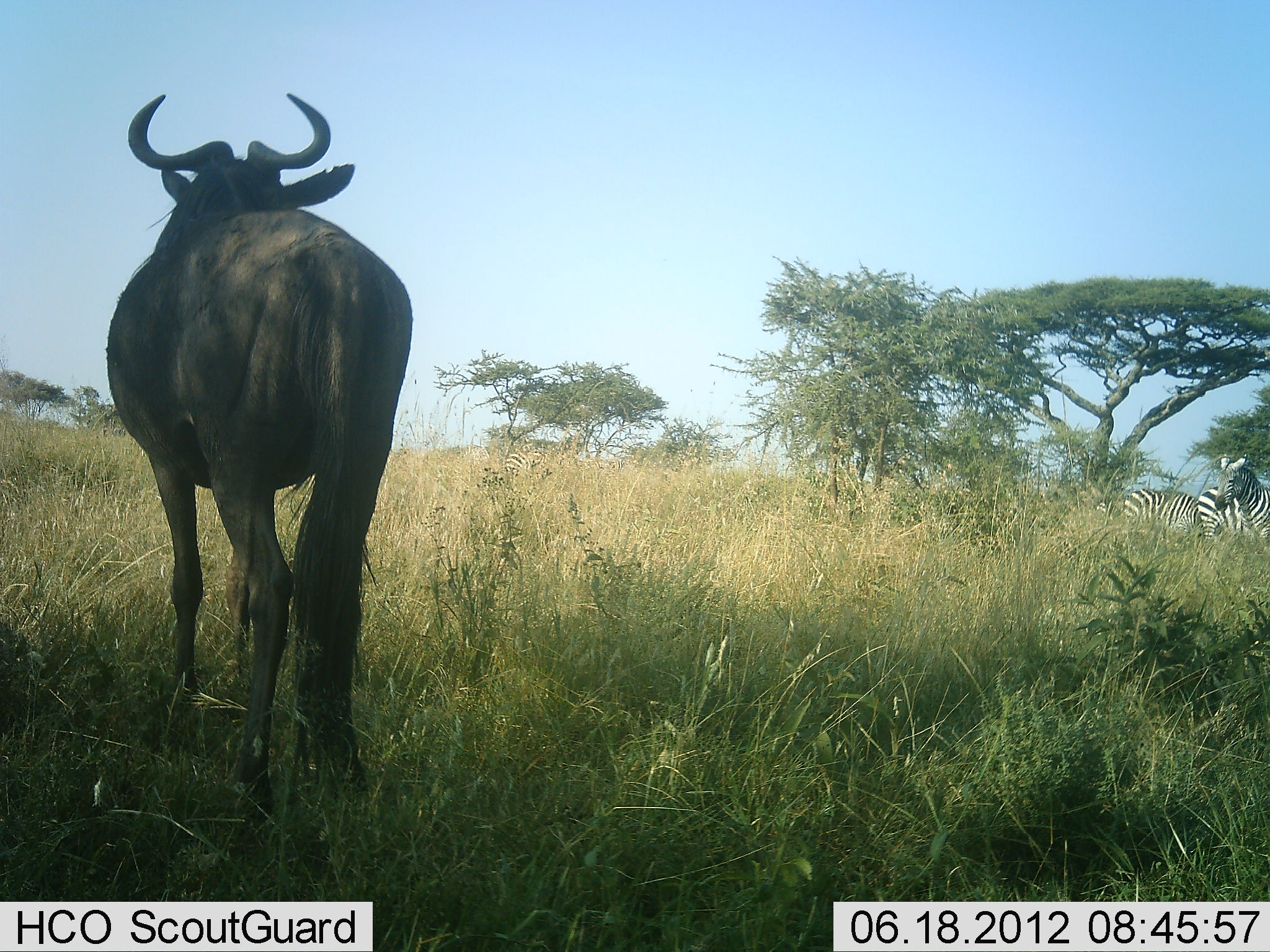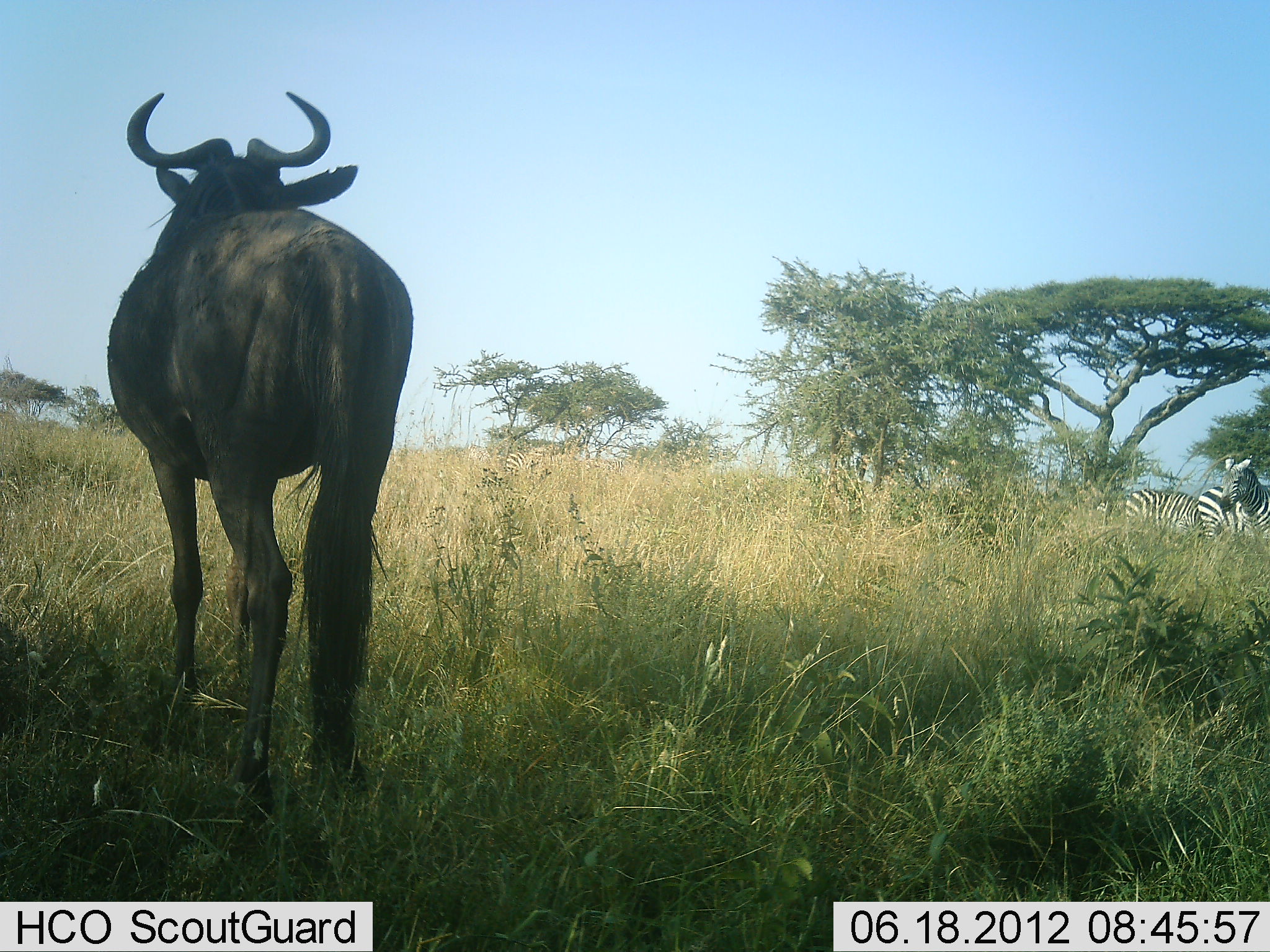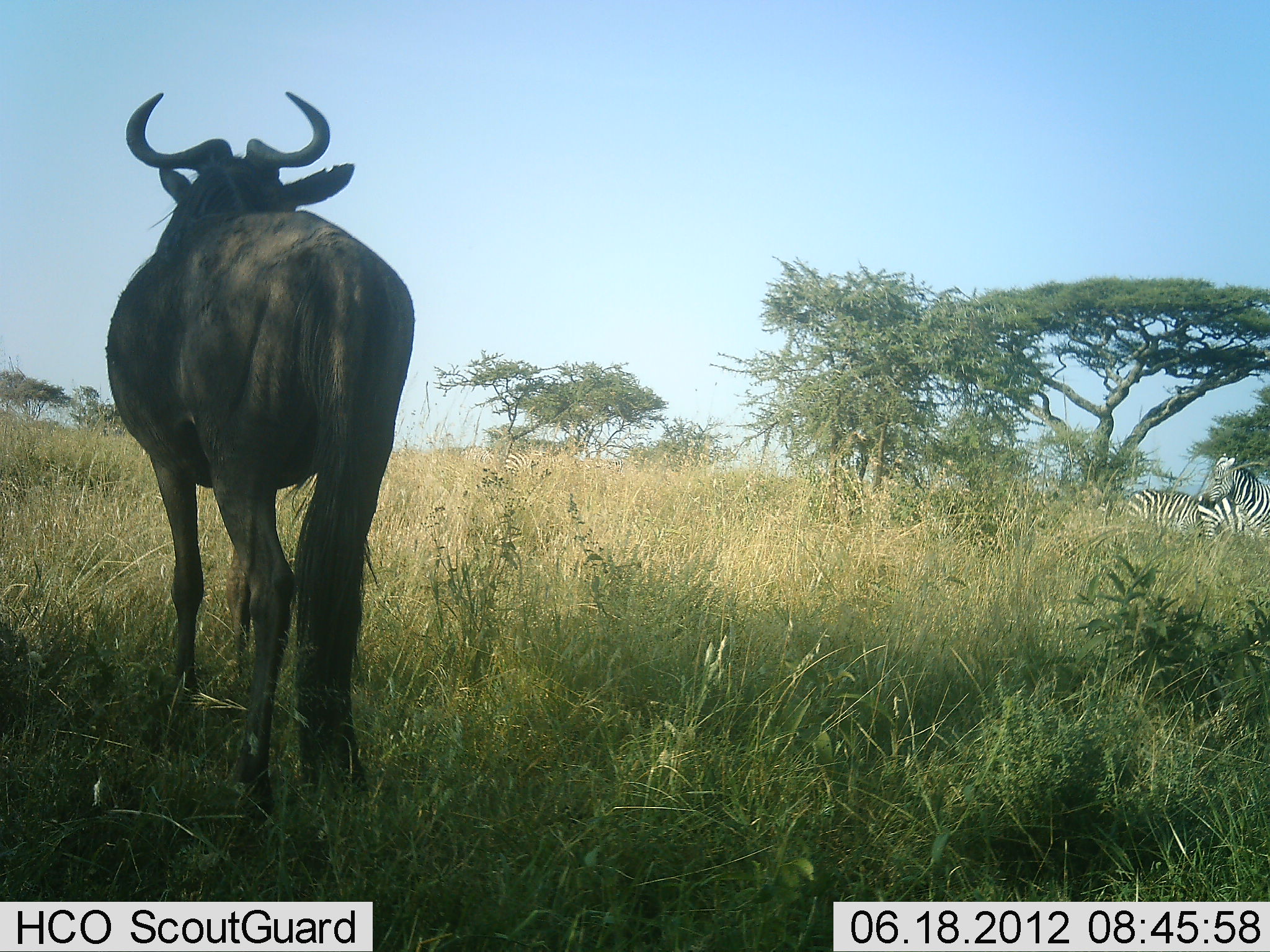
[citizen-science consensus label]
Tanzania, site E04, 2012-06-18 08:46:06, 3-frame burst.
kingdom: Animalia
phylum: Chordata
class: Mammalia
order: Artiodactyla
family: Bovidae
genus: Connochaetes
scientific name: Connochaetes taurinus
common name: blue wildebeest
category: wildebeest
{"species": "wildebeest (blue wildebeest) (Connochaetes taurinus)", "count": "1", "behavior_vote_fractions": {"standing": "93%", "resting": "7%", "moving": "7%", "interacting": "0%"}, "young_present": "0%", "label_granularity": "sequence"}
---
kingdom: Animalia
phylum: Chordata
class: Mammalia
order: Perissodactyla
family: Equidae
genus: Equus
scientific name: Equus quagga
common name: plains zebra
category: zebra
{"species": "zebra (plains zebra) (Equus quagga)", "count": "3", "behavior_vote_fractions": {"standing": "80%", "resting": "20%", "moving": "10%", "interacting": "0%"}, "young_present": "0%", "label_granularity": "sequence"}